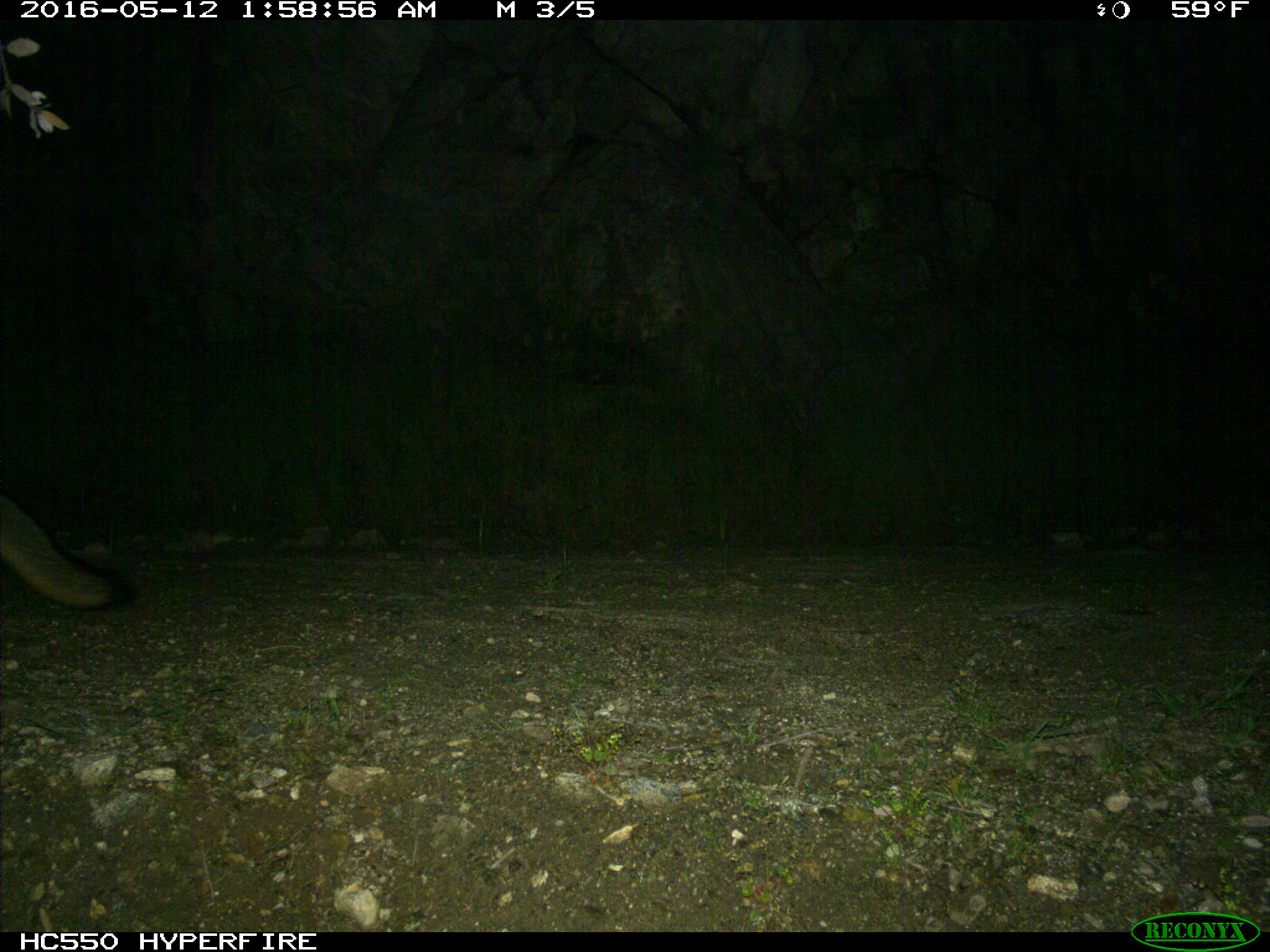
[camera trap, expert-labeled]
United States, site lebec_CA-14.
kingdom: Animalia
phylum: Chordata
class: Mammalia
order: Carnivora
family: Canidae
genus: Urocyon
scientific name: Urocyon cinereoargenteus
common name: gray fox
Urocyon cinereoargenteus (gray fox).